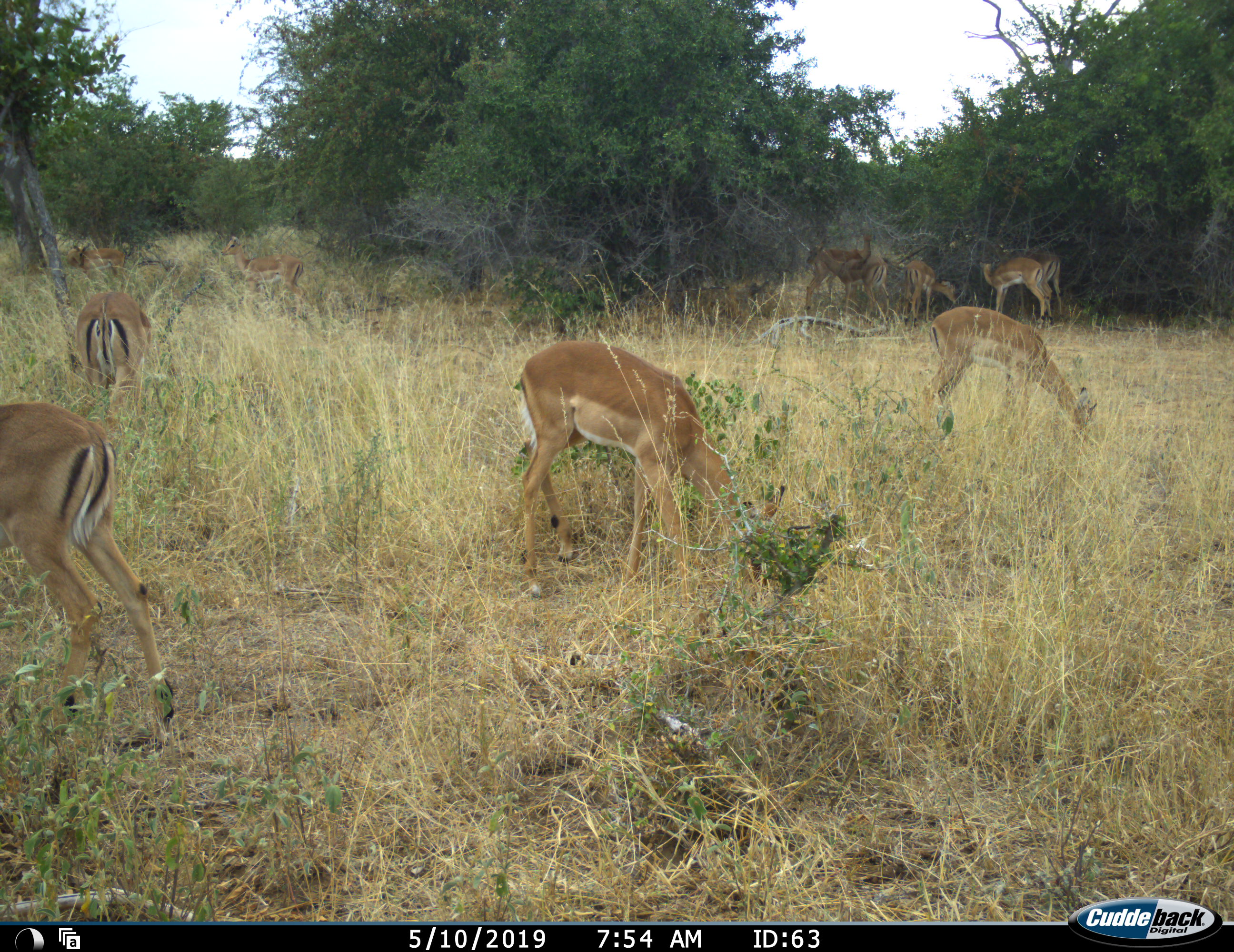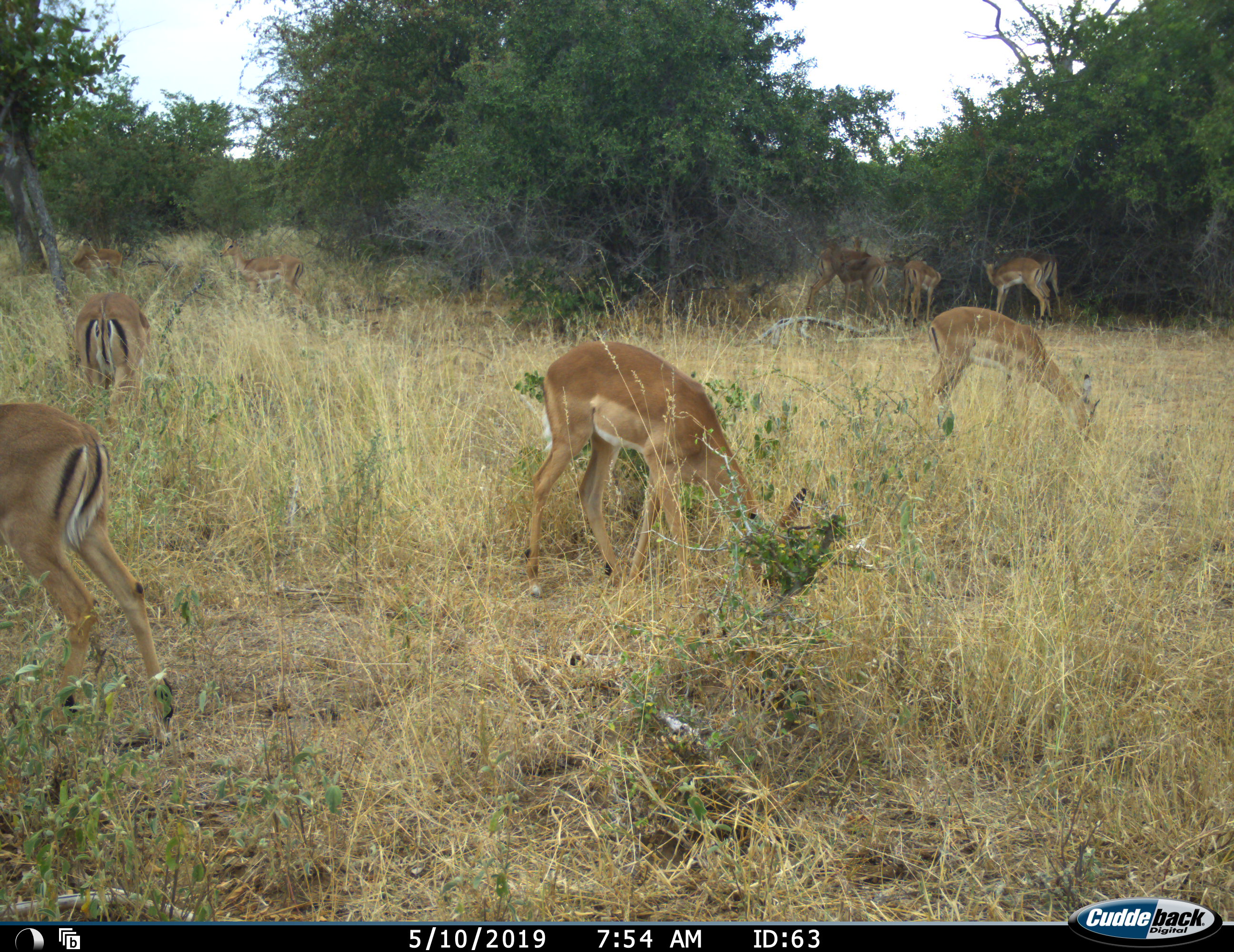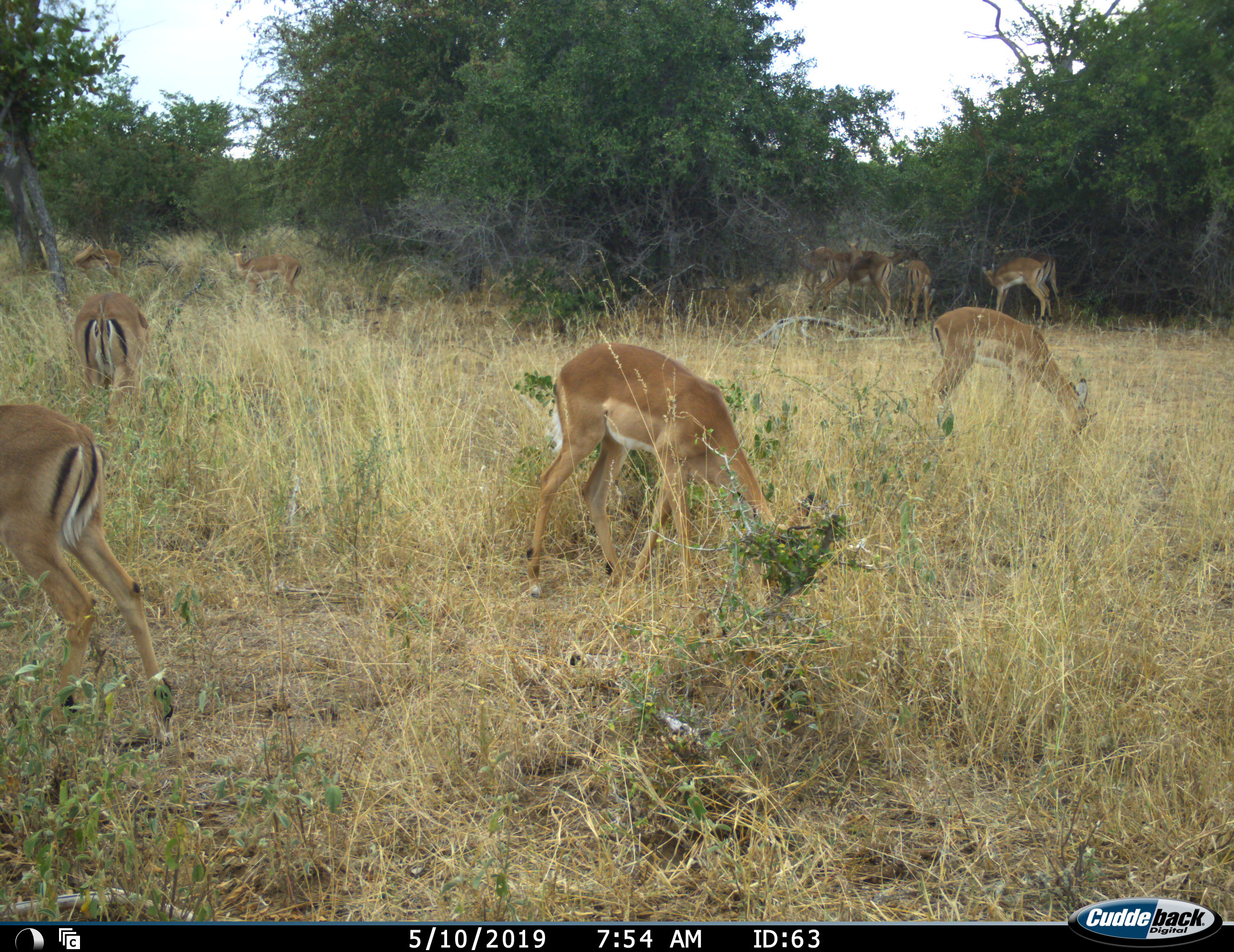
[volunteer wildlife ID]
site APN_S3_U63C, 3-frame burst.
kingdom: Animalia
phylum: Chordata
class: Mammalia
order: Artiodactyla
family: Bovidae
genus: Aepyceros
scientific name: Aepyceros melampus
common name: impala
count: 11-50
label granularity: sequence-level